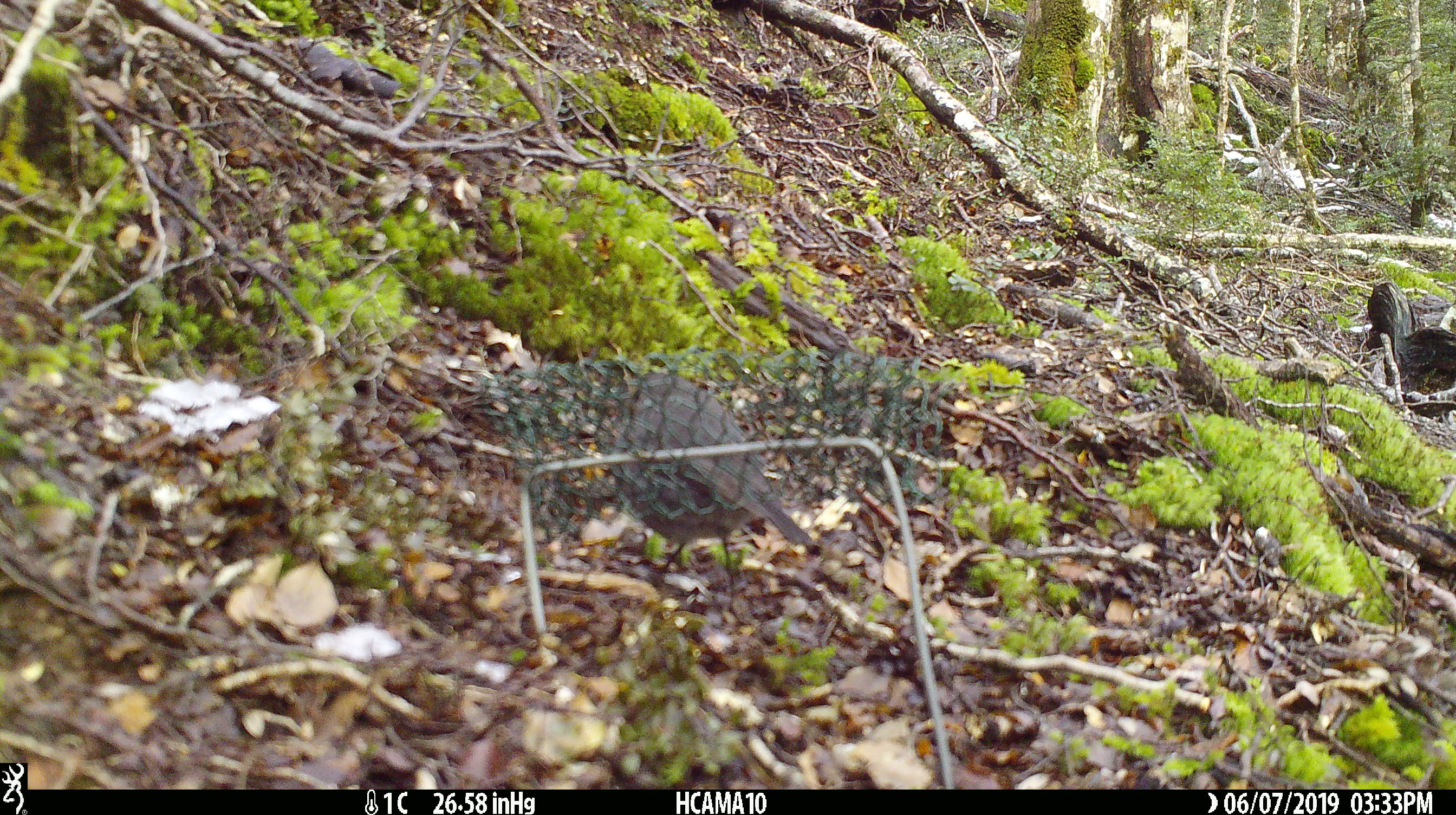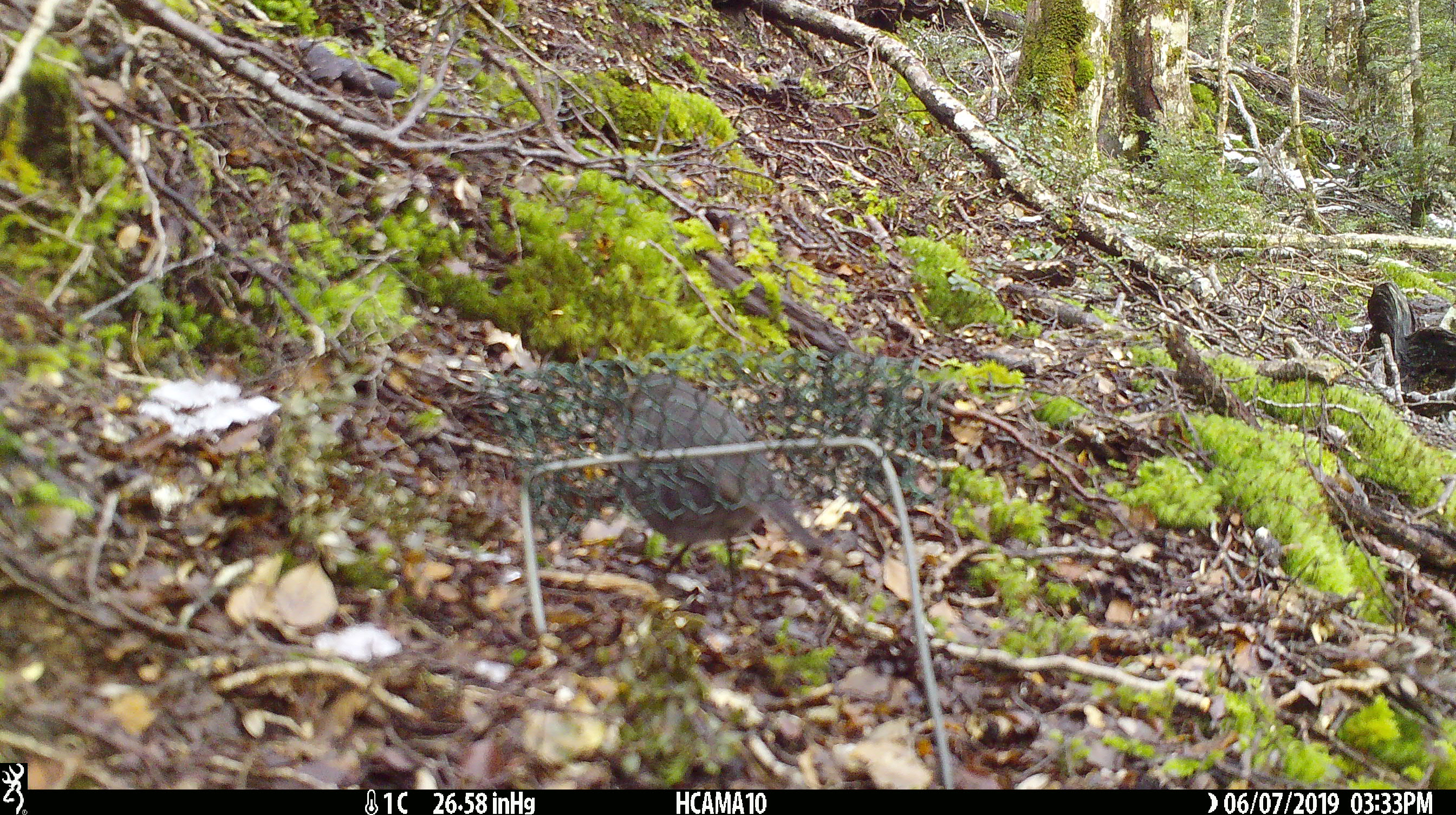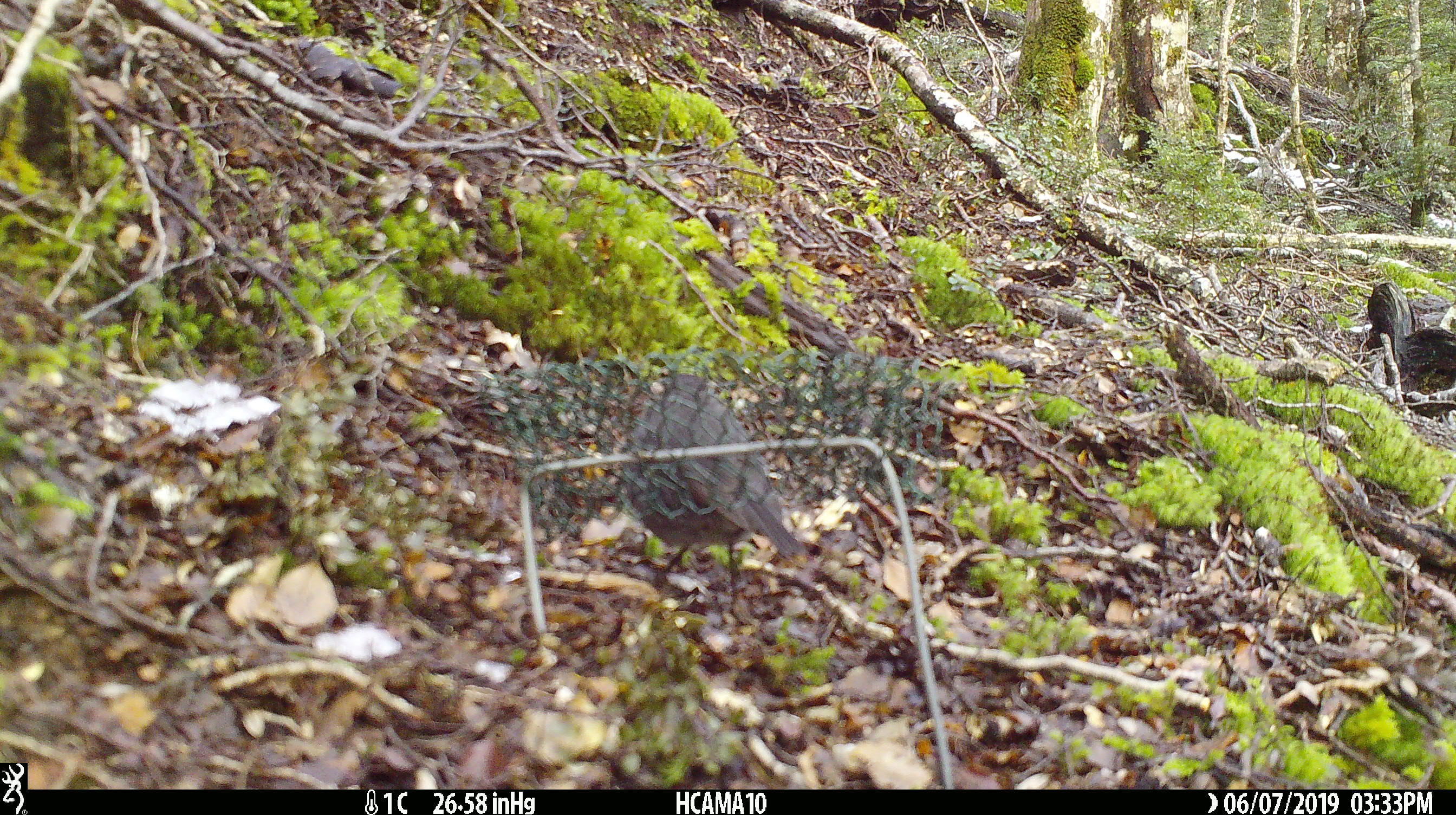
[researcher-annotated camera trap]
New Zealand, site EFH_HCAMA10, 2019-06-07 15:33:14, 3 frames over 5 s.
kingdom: Animalia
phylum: Chordata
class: Aves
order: Passeriformes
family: Petroicidae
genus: Petroica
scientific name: Petroica australis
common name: new zealand robin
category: robin